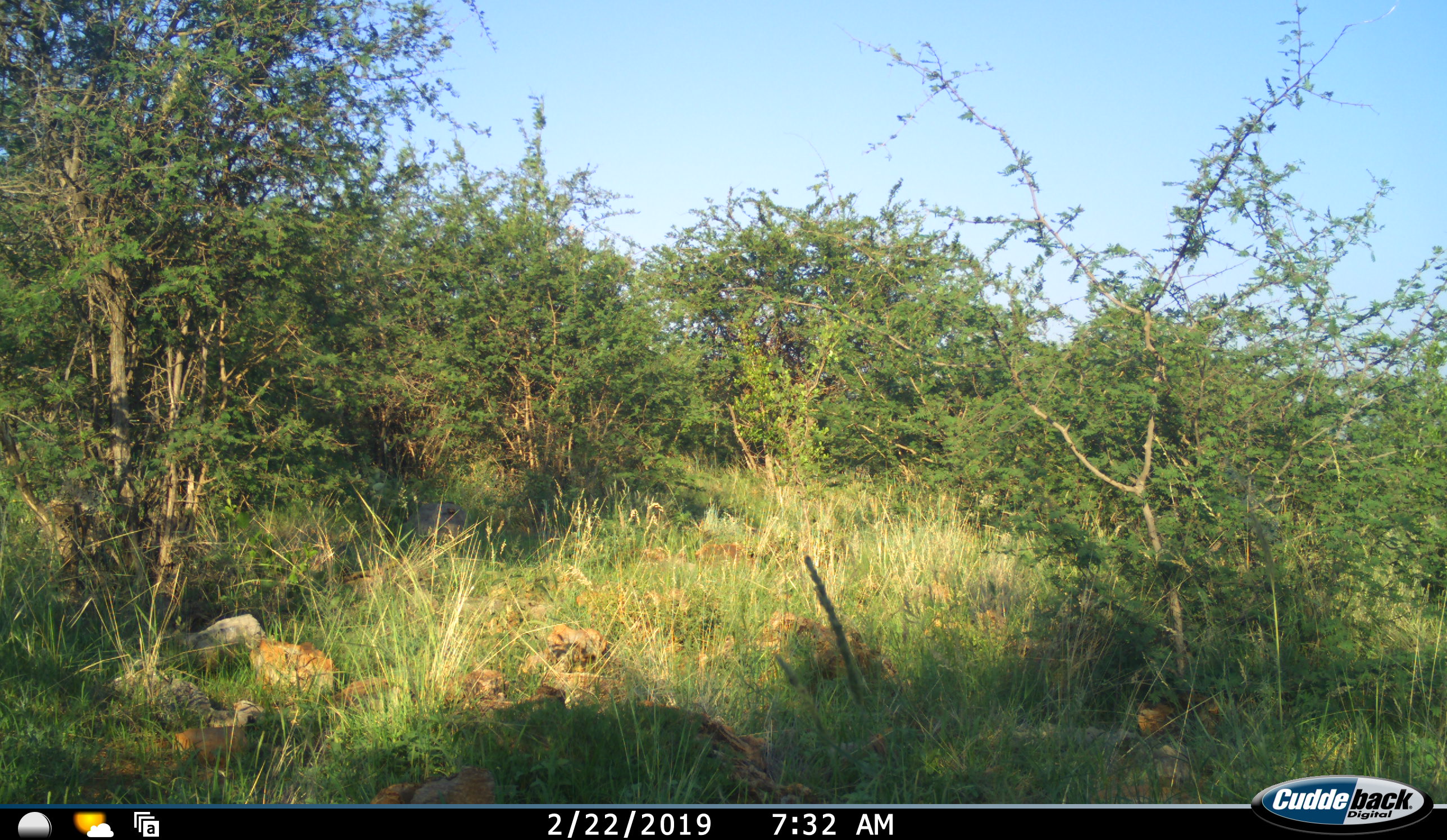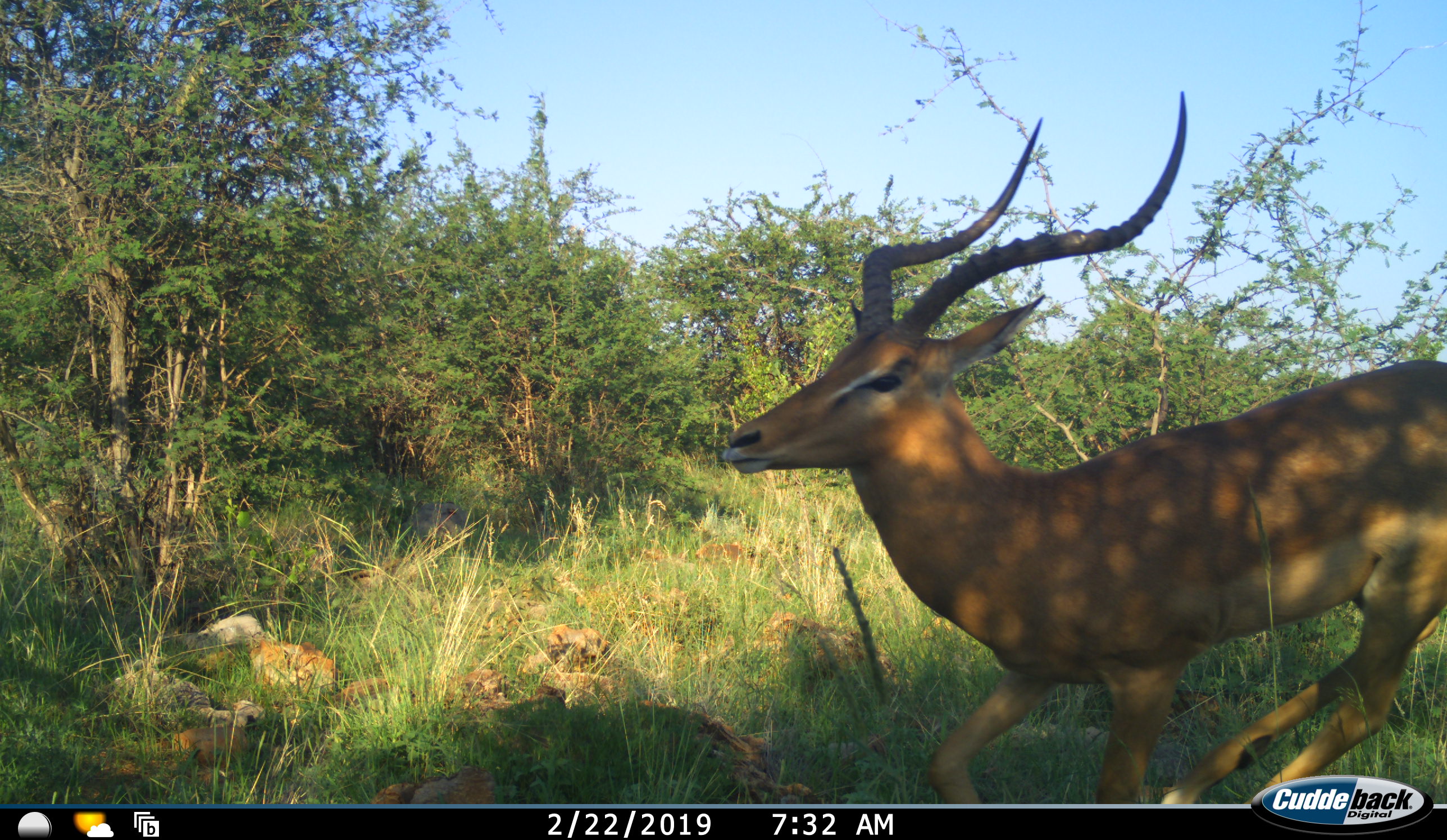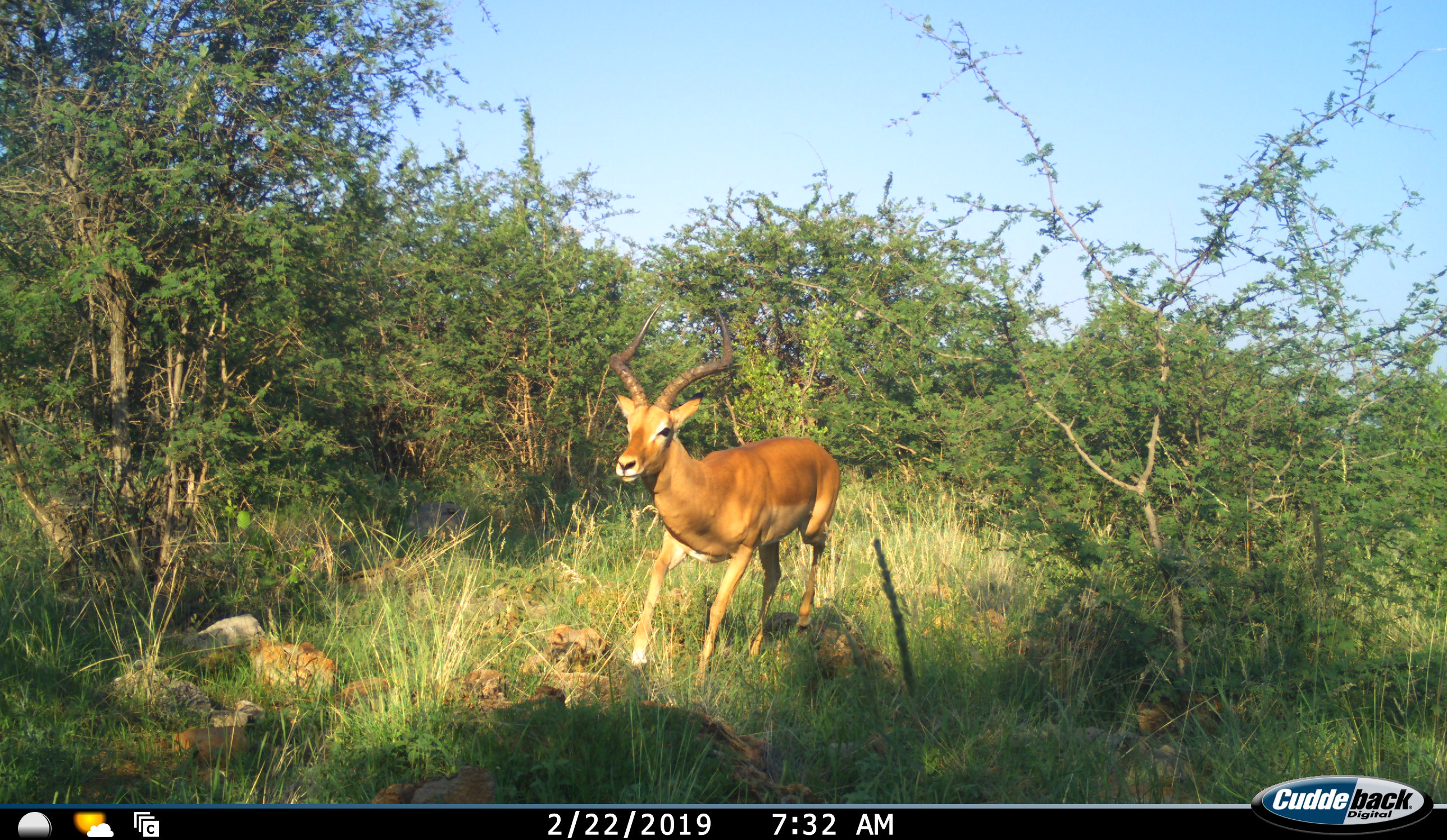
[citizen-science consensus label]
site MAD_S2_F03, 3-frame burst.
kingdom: Animalia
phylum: Chordata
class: Mammalia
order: Artiodactyla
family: Bovidae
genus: Aepyceros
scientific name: Aepyceros melampus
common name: impala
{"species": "impala (Aepyceros melampus)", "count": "2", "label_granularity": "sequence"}